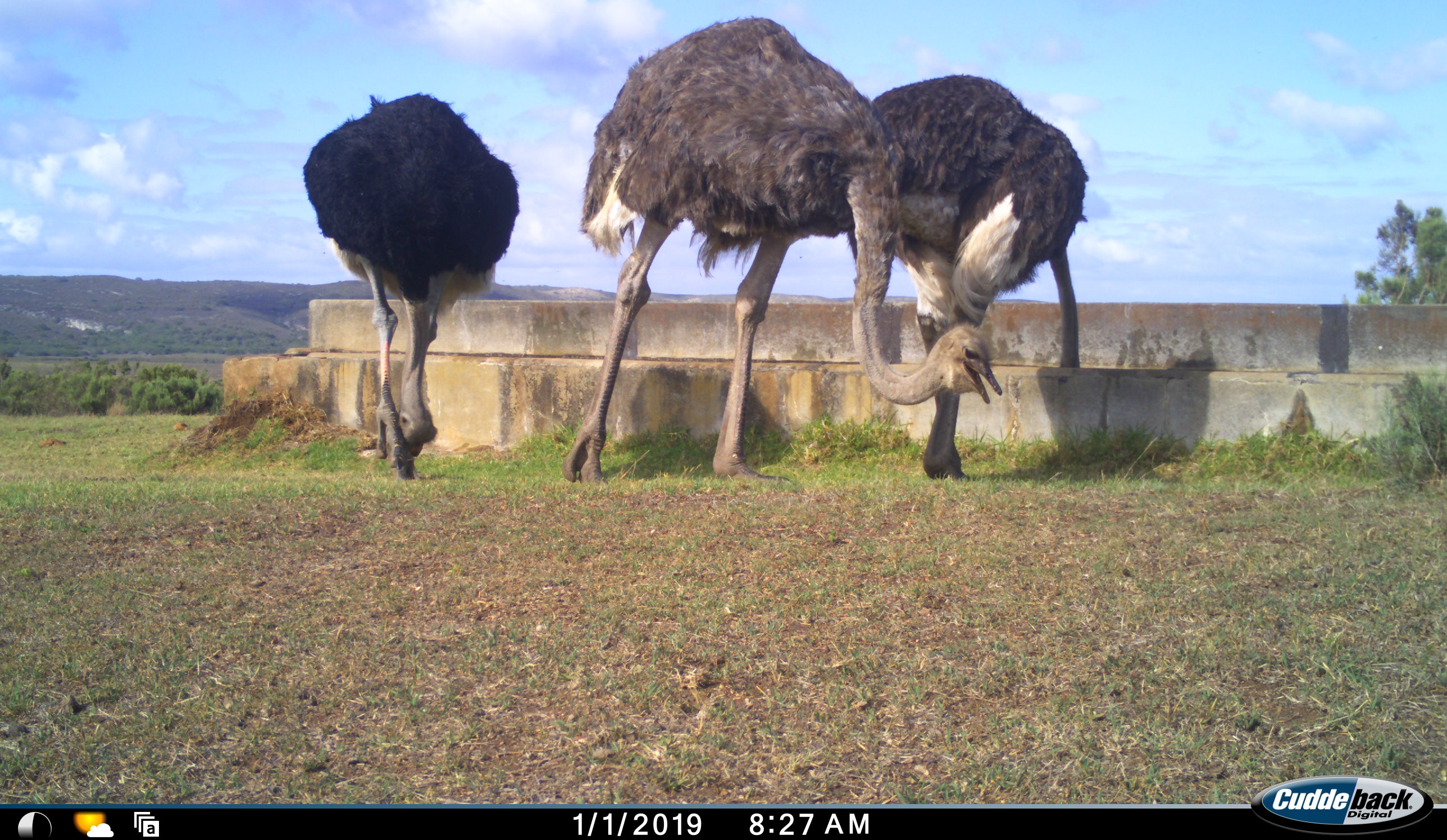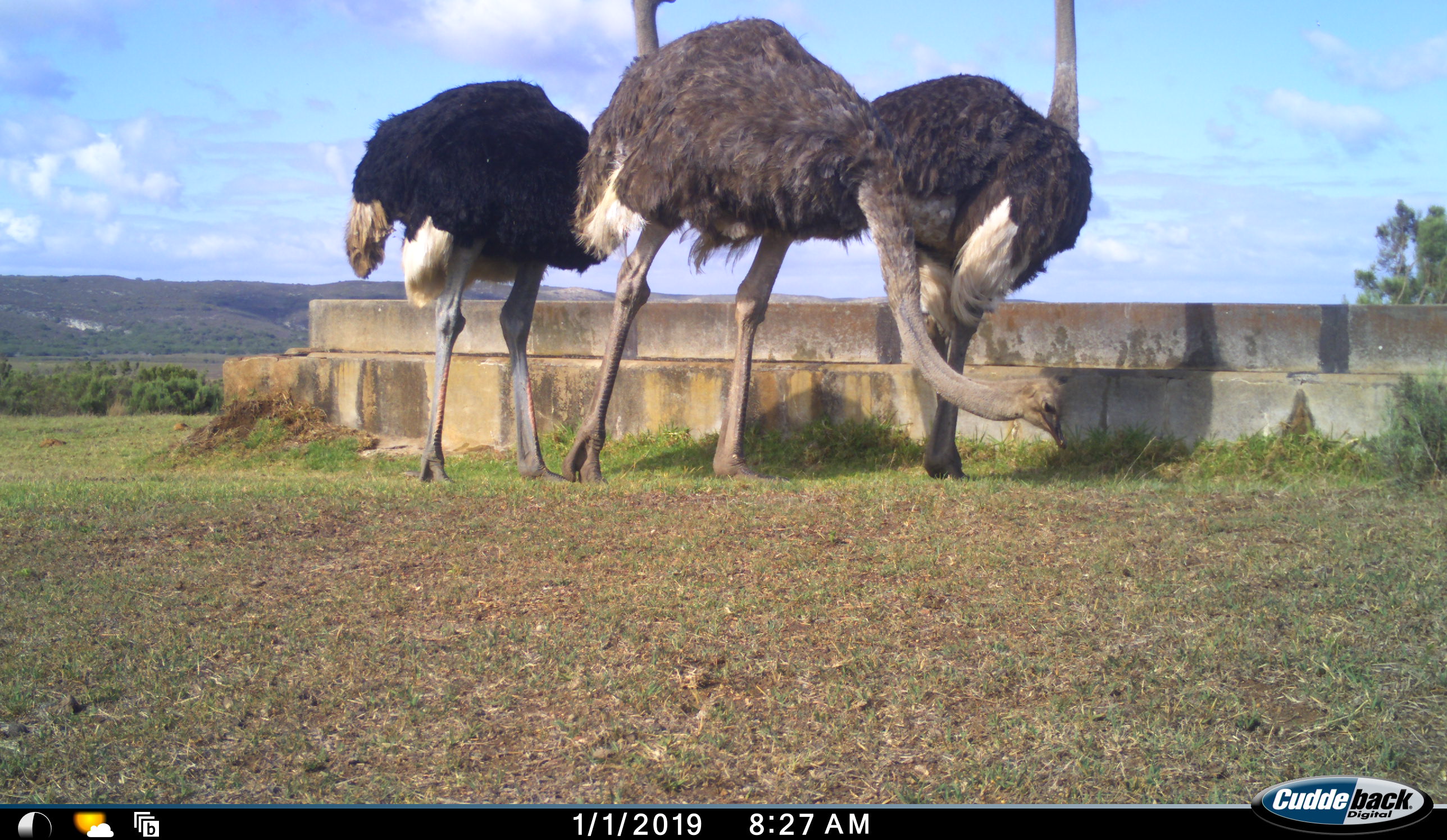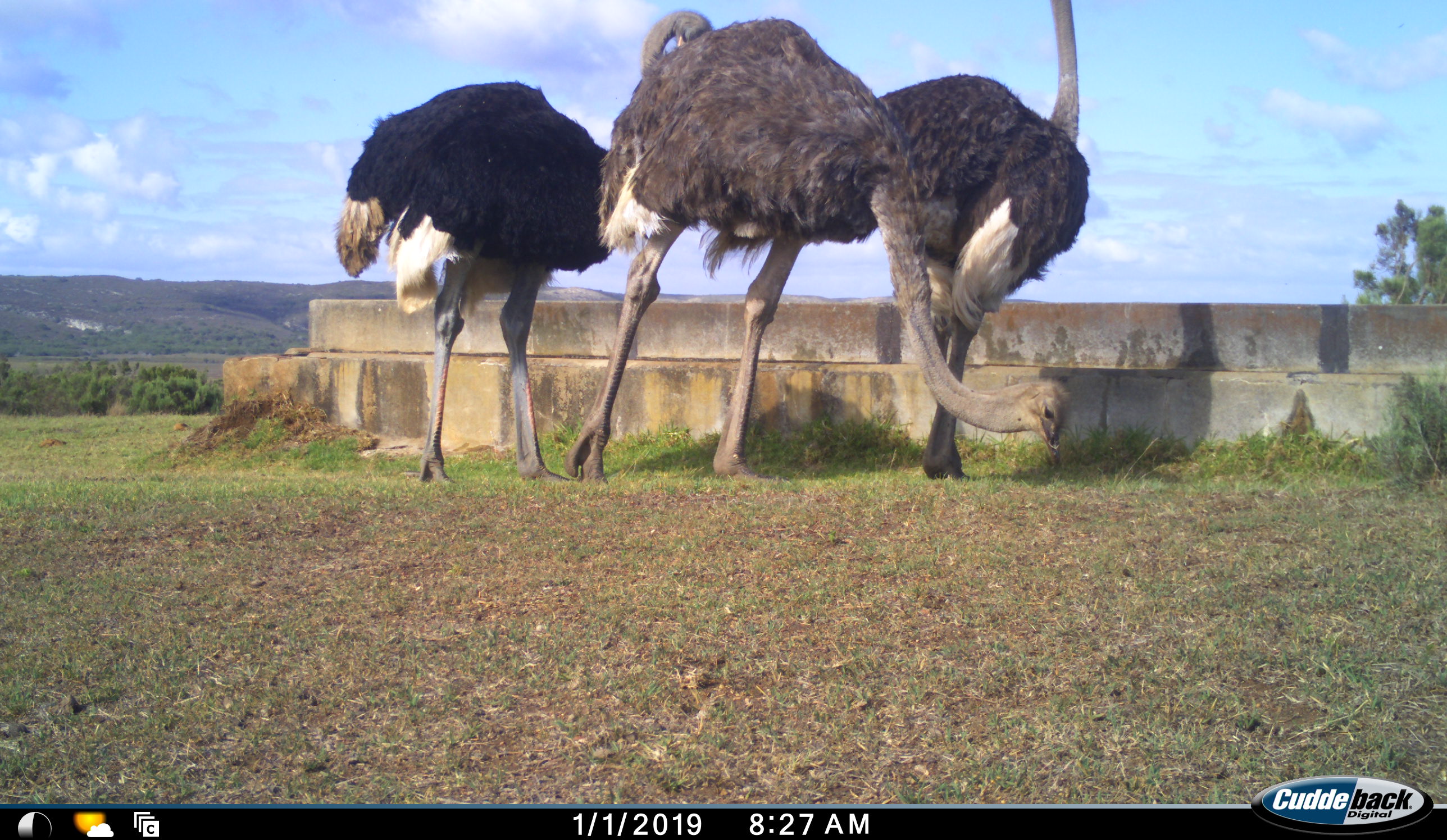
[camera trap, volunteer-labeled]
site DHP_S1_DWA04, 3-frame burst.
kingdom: Animalia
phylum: Chordata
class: Aves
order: Struthioniformes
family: Struthionidae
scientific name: Struthionidae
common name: ostrich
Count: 3.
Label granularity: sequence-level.